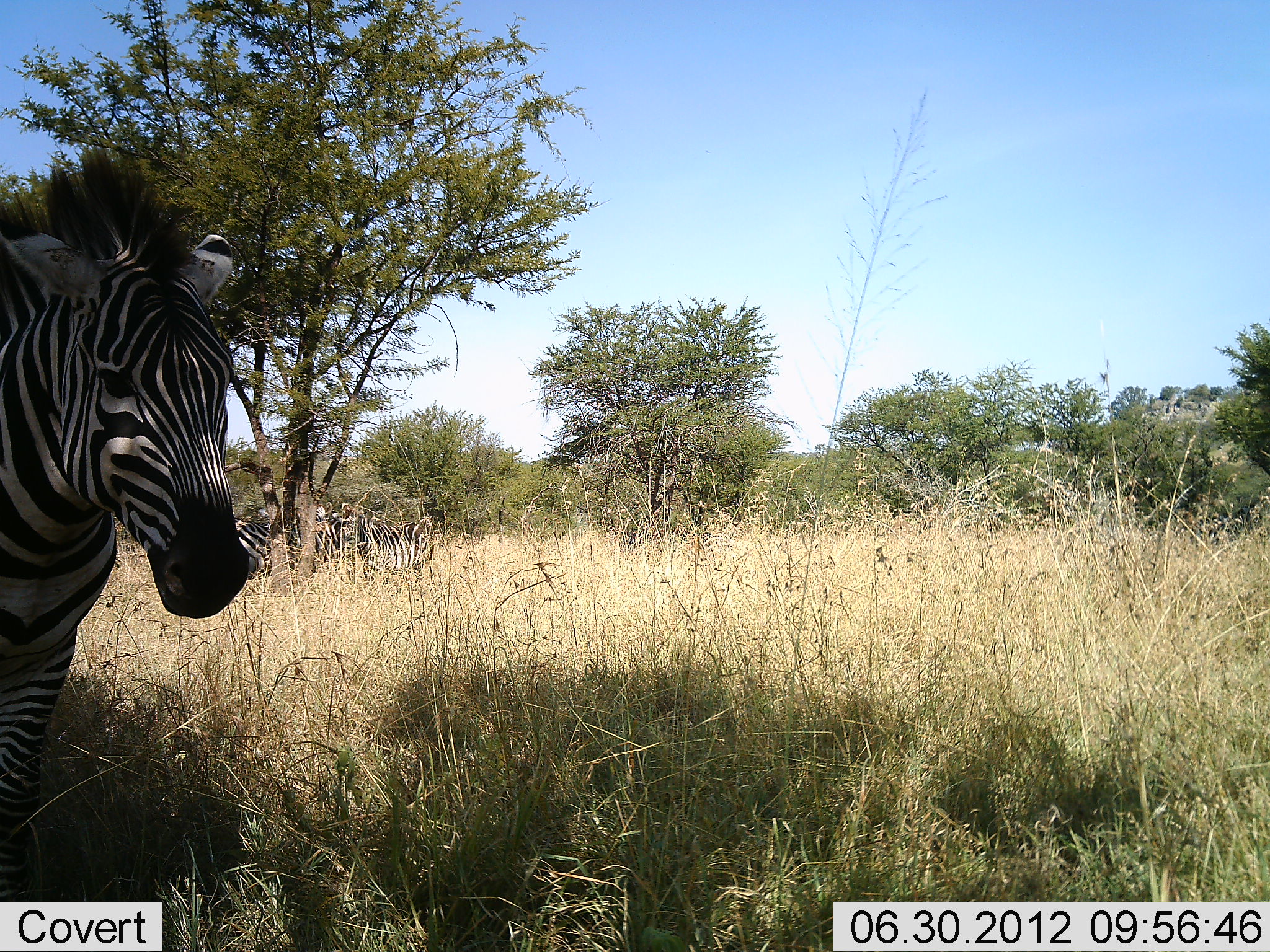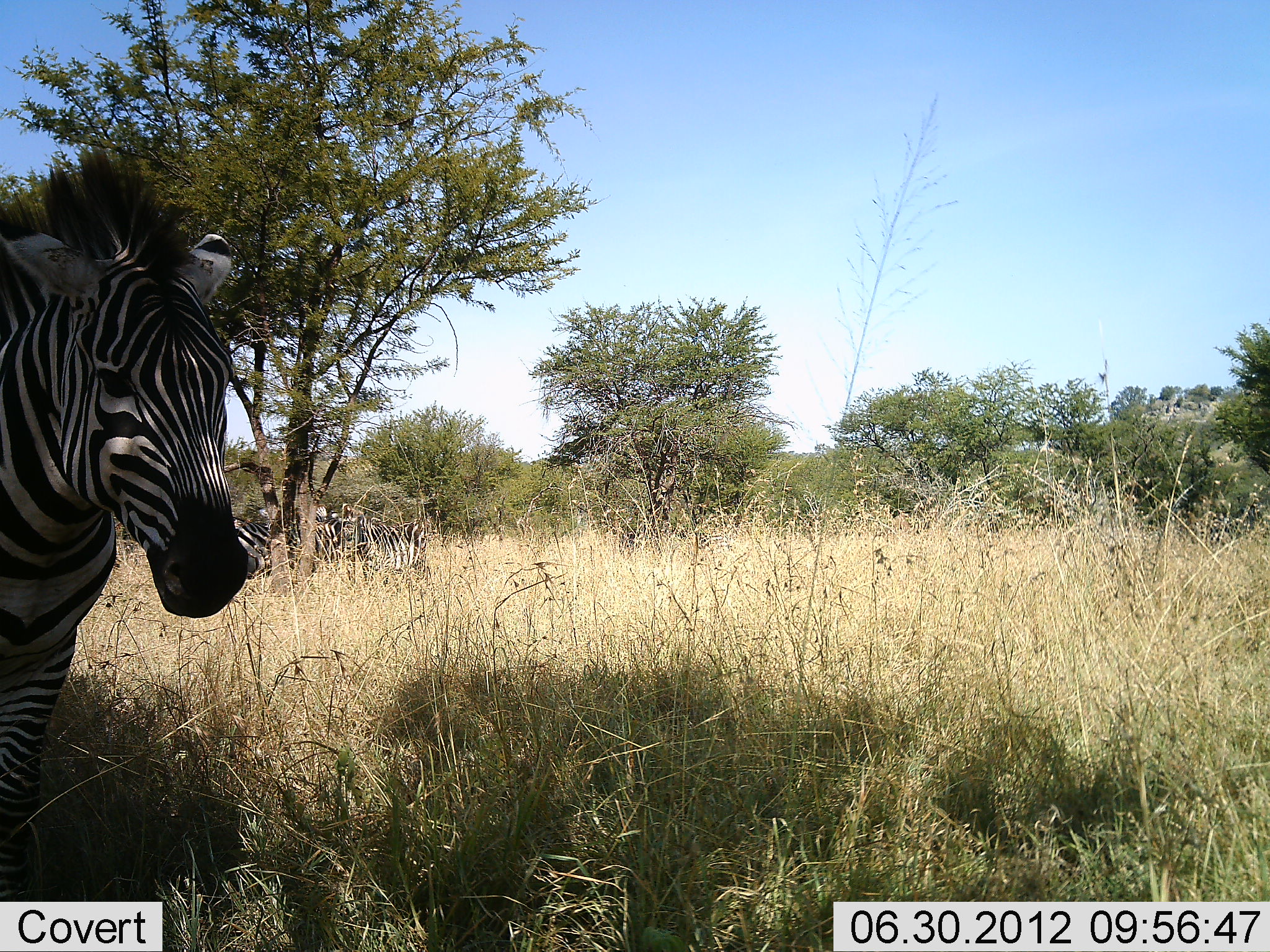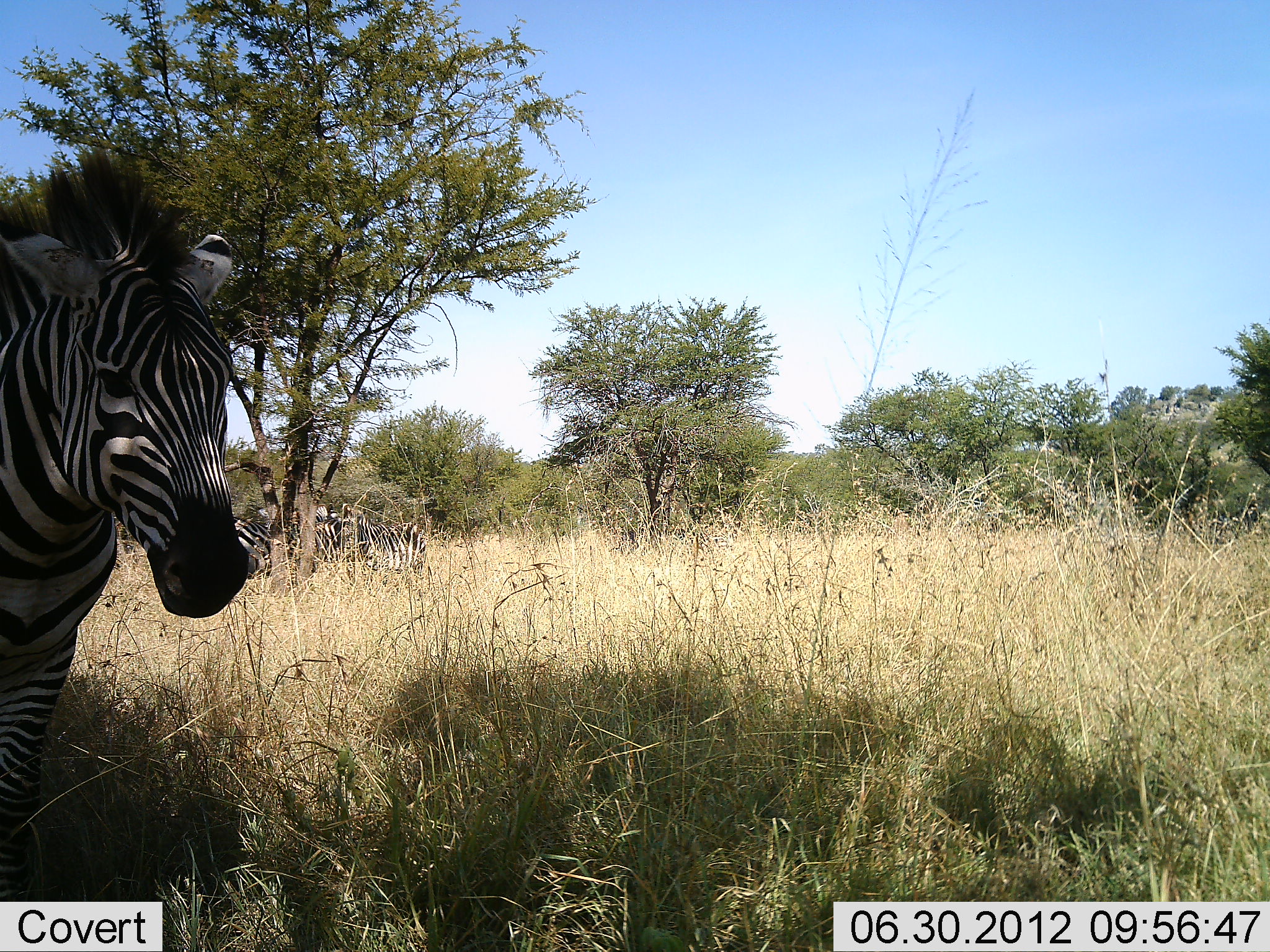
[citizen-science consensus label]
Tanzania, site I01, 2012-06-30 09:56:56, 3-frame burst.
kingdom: Animalia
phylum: Chordata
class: Mammalia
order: Perissodactyla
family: Equidae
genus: Equus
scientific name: Equus quagga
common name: plains zebra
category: zebra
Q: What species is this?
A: Zebra (plains zebra) (Equus quagga).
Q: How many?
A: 3.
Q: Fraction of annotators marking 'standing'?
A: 100%.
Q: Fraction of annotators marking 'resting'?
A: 0%.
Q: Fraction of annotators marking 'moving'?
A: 0%.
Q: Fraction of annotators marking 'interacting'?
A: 0%.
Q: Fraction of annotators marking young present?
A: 0%.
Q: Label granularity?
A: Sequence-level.